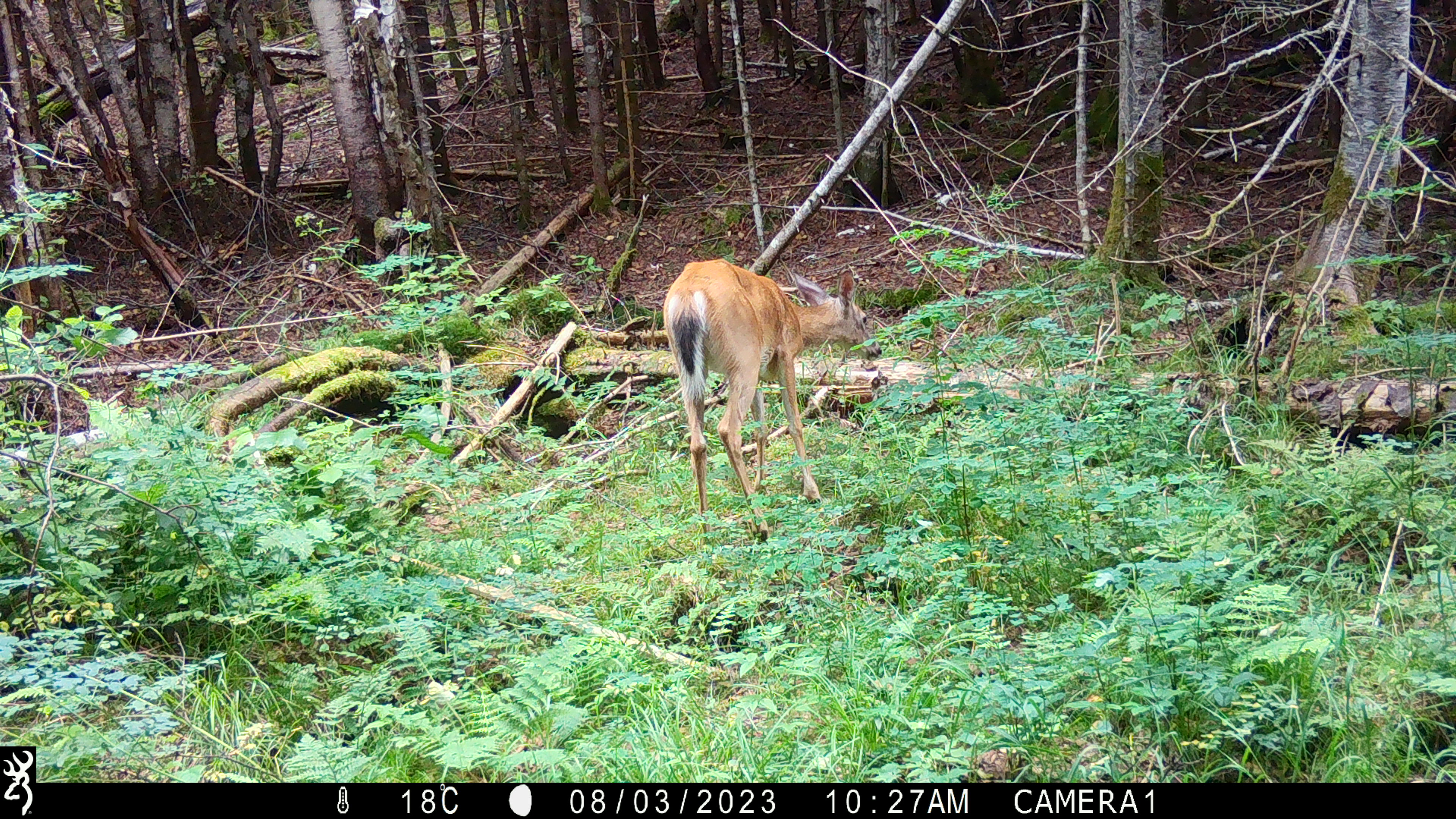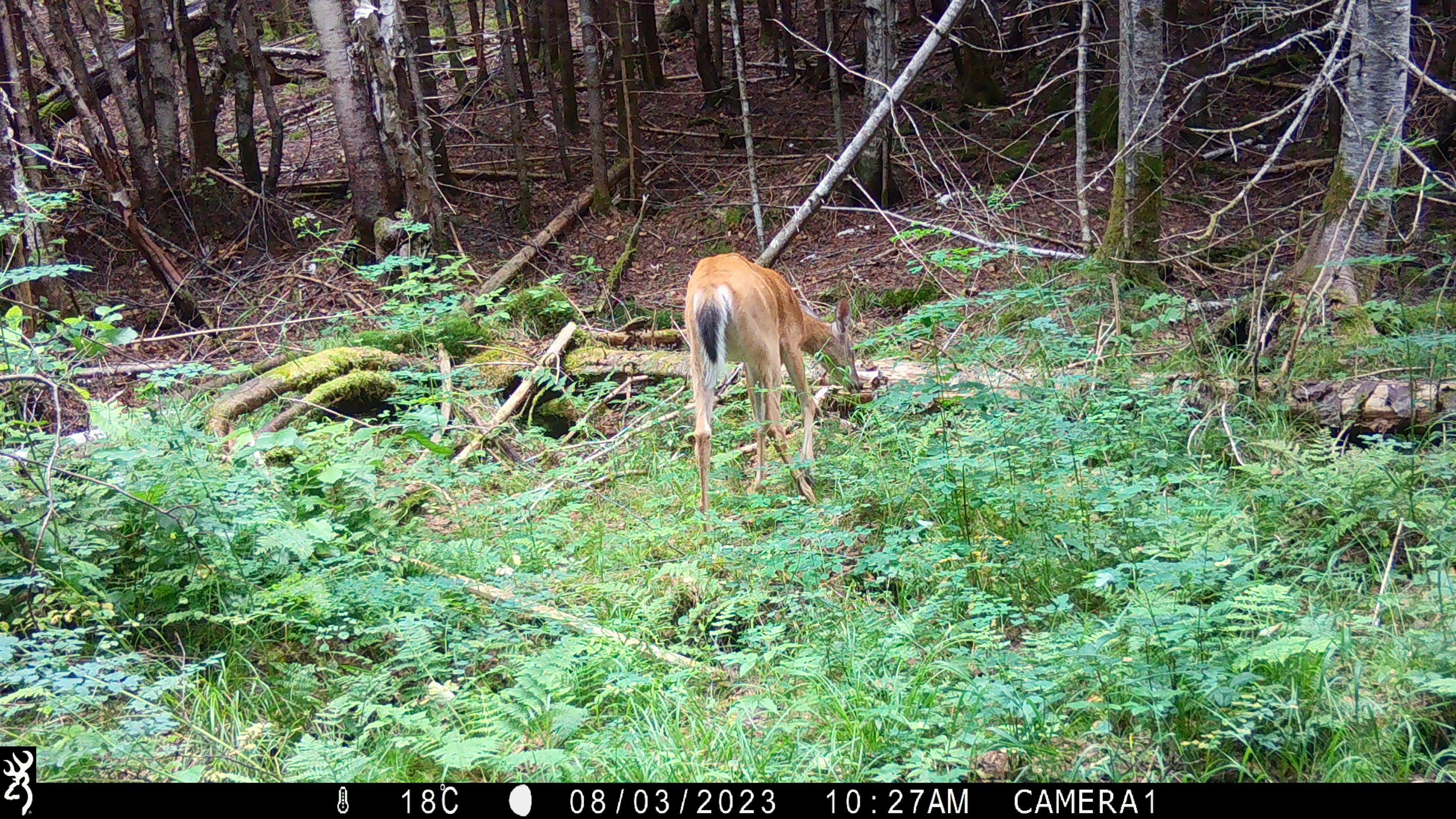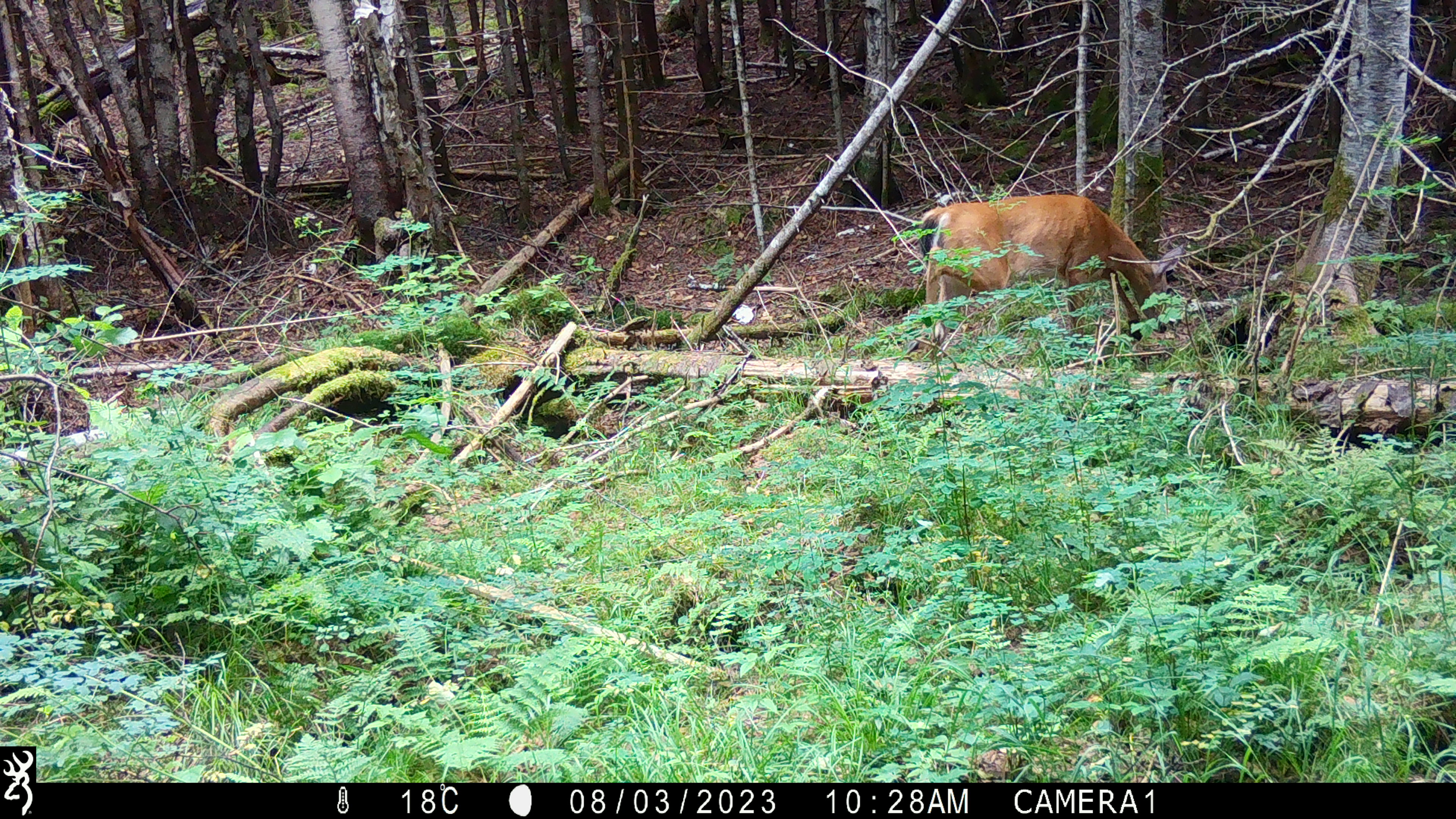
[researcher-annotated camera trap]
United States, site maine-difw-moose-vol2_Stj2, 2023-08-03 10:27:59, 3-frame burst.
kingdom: Animalia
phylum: Chordata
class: Mammalia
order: Artiodactyla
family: Cervidae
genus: Odocoileus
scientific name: Odocoileus virginianus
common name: white-tailed deer